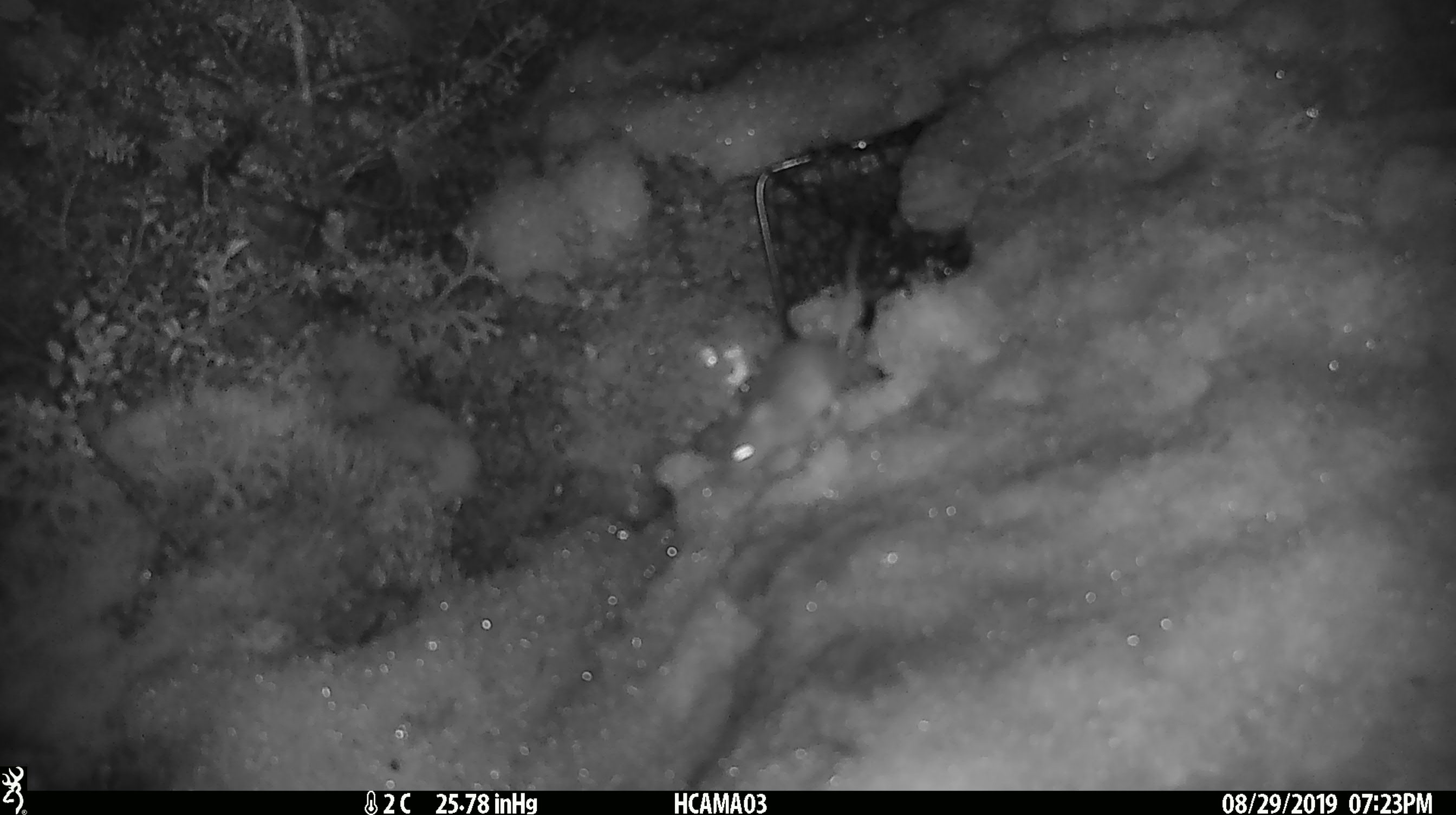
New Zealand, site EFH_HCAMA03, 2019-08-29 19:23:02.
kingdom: Animalia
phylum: Chordata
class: Mammalia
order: Rodentia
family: Muridae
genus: Mus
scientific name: Mus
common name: mouse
Mouse (Mus).